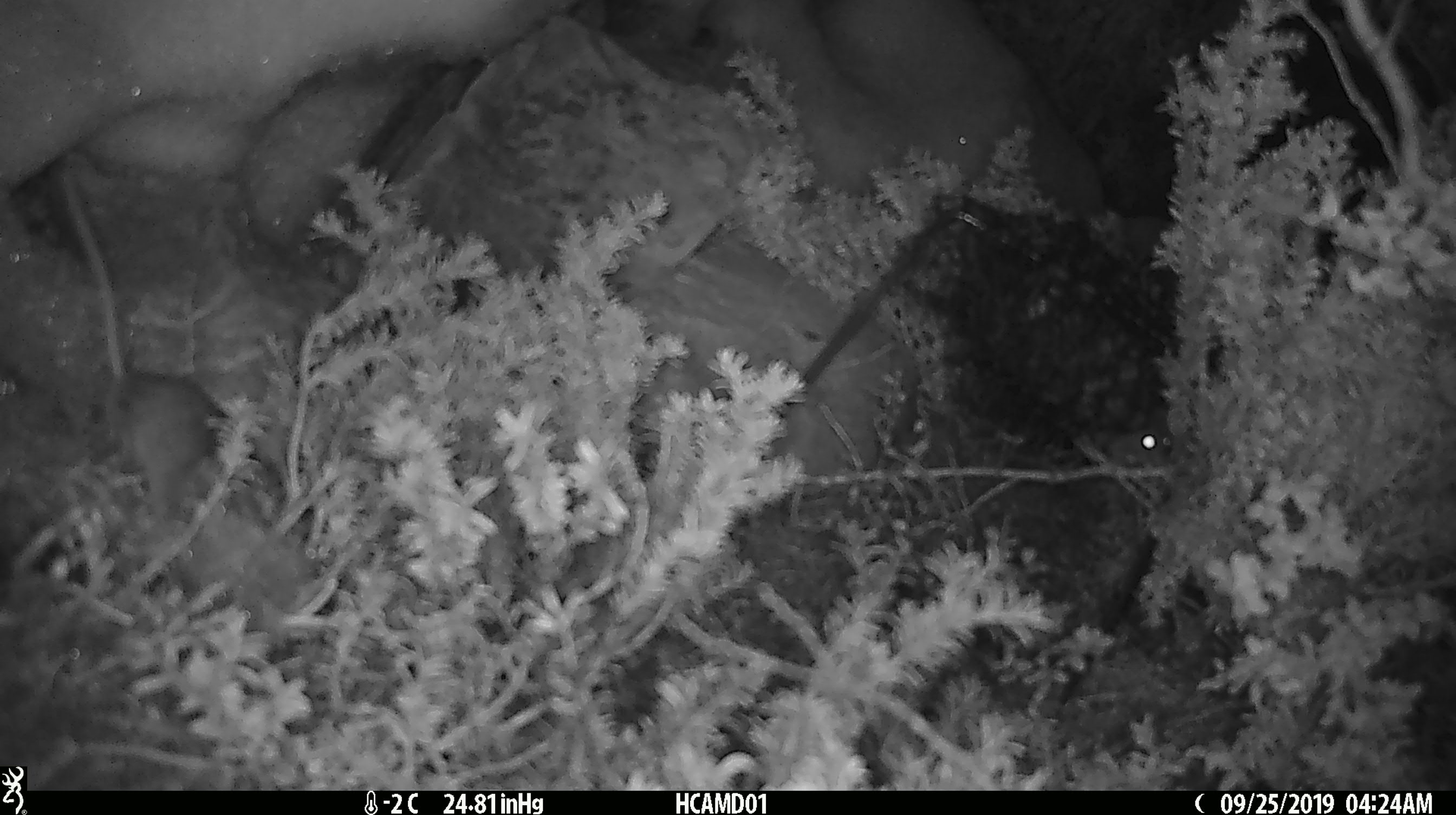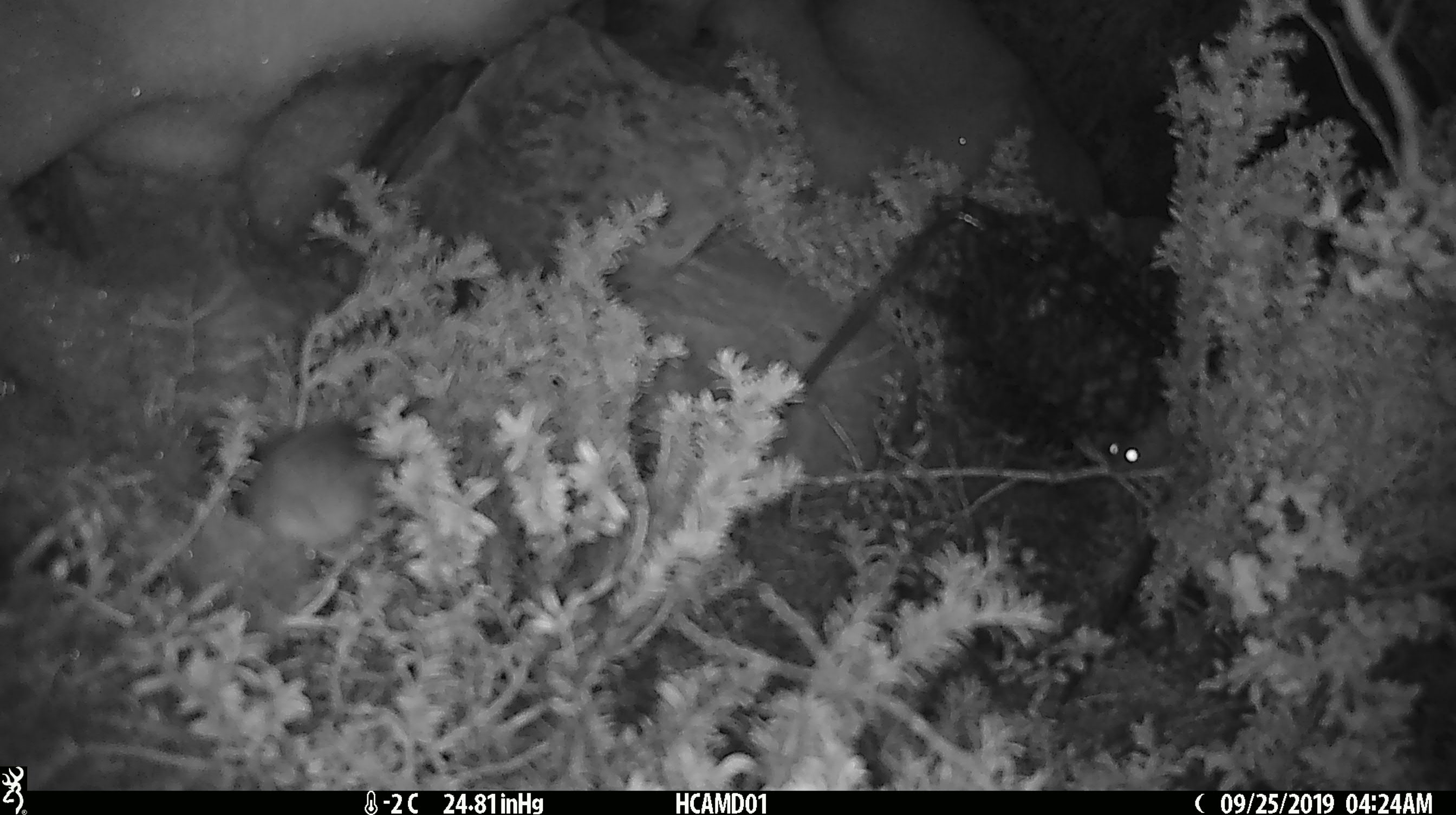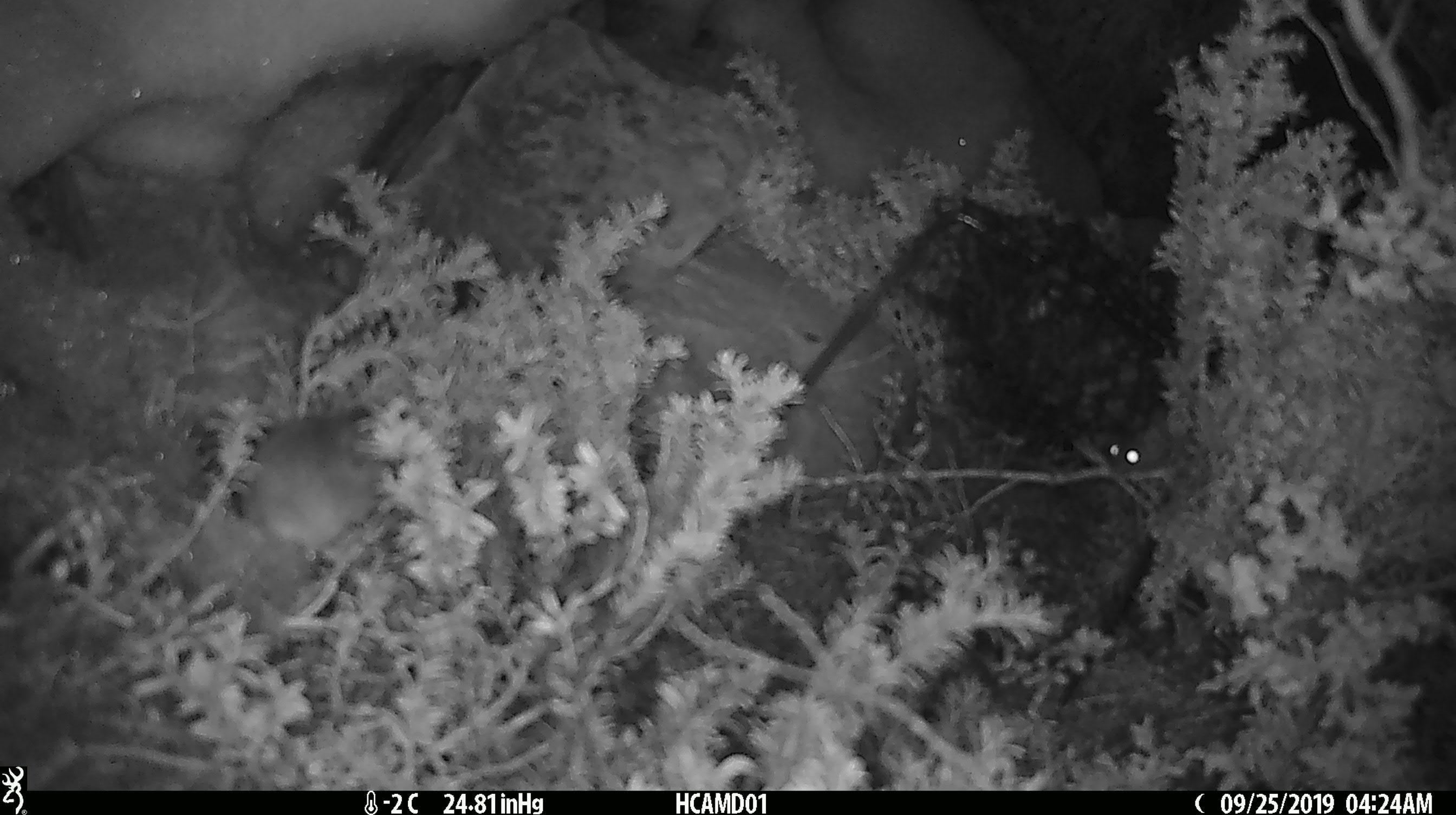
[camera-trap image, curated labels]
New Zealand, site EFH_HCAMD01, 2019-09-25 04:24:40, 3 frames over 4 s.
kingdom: Animalia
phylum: Chordata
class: Mammalia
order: Rodentia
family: Muridae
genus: Mus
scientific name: Mus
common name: mouse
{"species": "mouse (Mus)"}